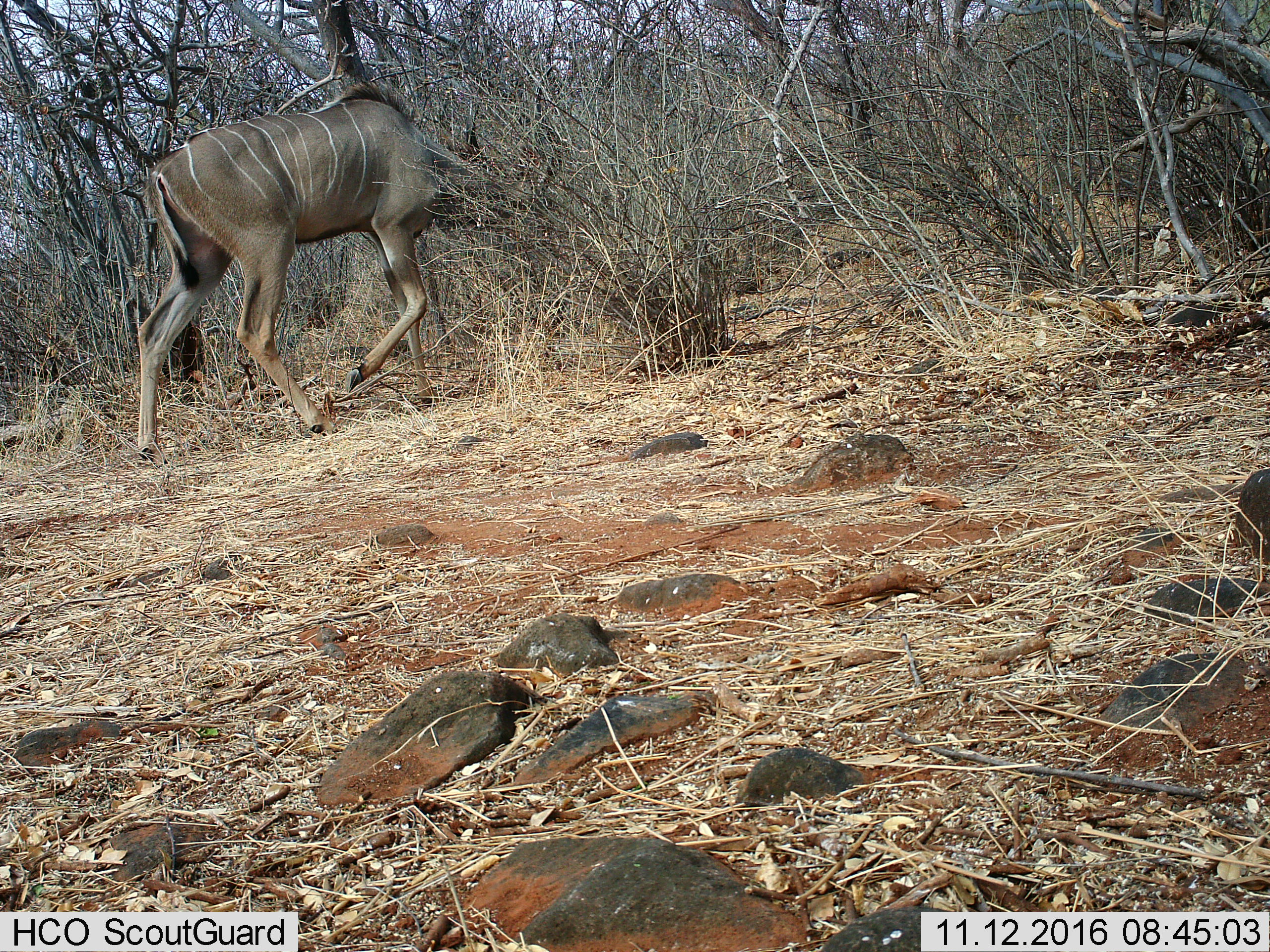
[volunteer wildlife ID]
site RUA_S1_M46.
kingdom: Animalia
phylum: Chordata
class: Mammalia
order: Artiodactyla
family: Bovidae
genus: Tragelaphus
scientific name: Tragelaphus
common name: kudu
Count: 1.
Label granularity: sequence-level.